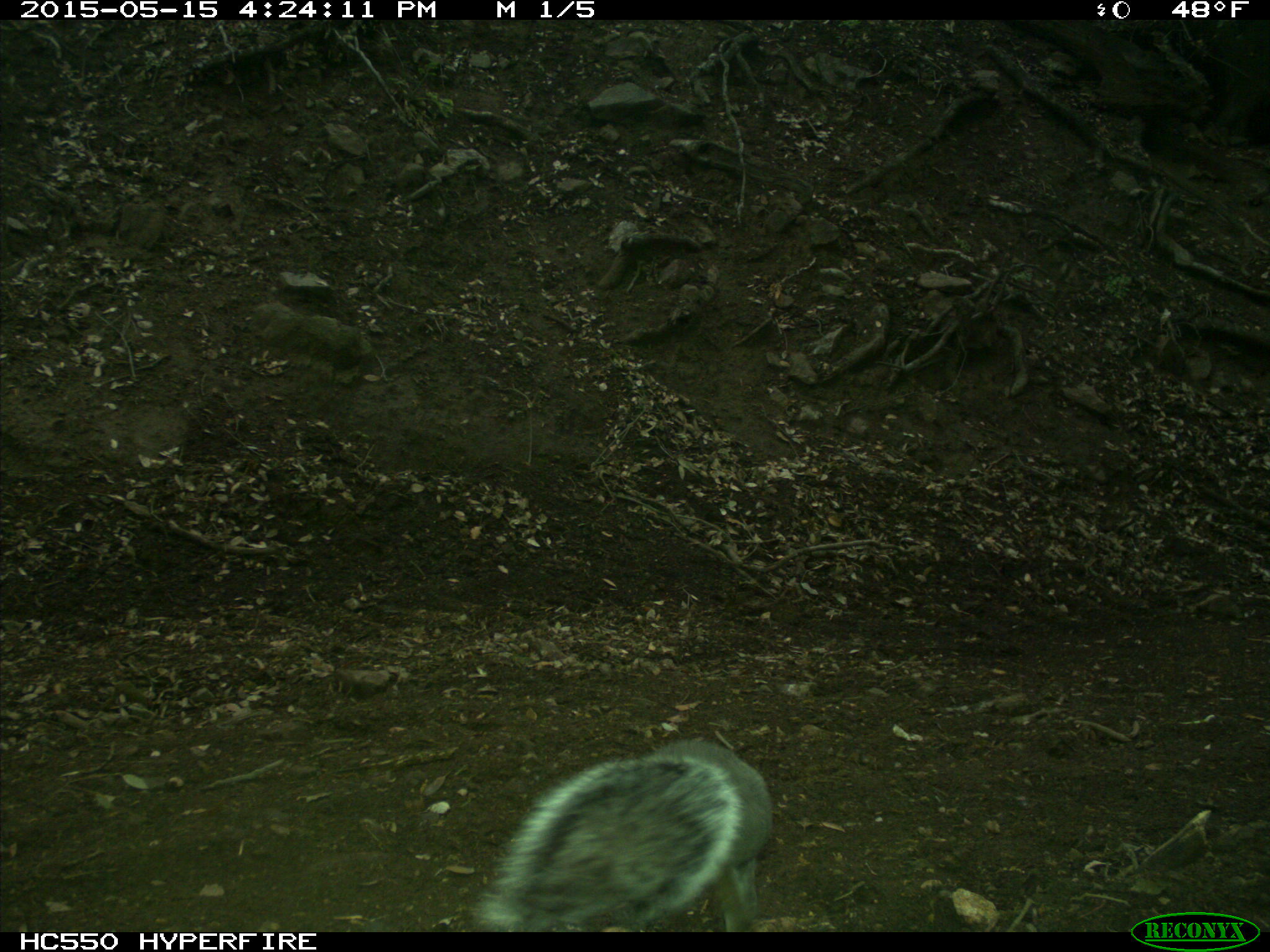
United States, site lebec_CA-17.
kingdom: Animalia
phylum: Chordata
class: Mammalia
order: Rodentia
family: Sciuridae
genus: Sciurus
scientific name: Sciurus carolinensis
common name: eastern gray squirrel